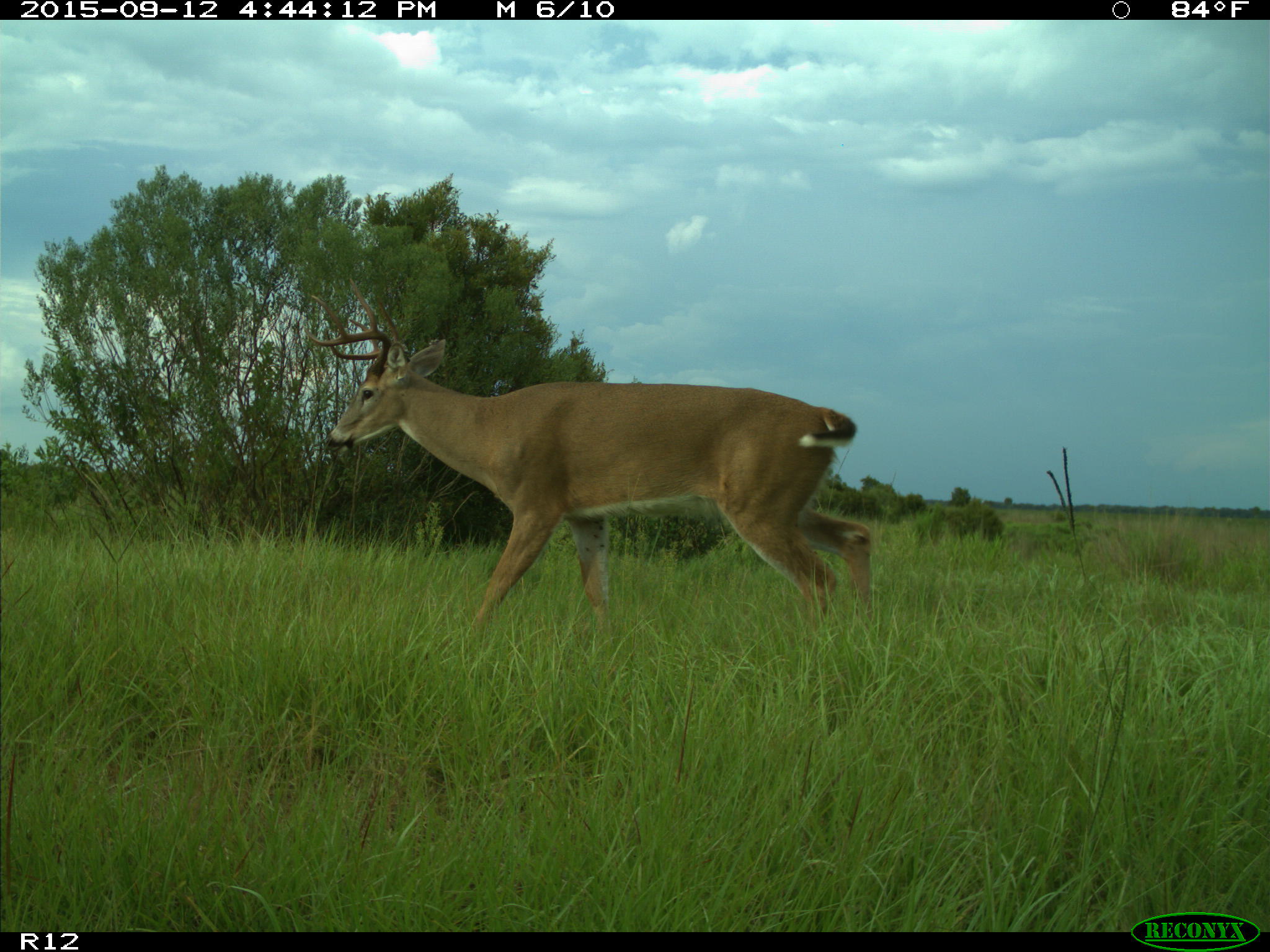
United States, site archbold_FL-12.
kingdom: Animalia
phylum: Chordata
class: Mammalia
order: Artiodactyla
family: Cervidae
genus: Odocoileus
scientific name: Odocoileus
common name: deer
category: unidentified deer